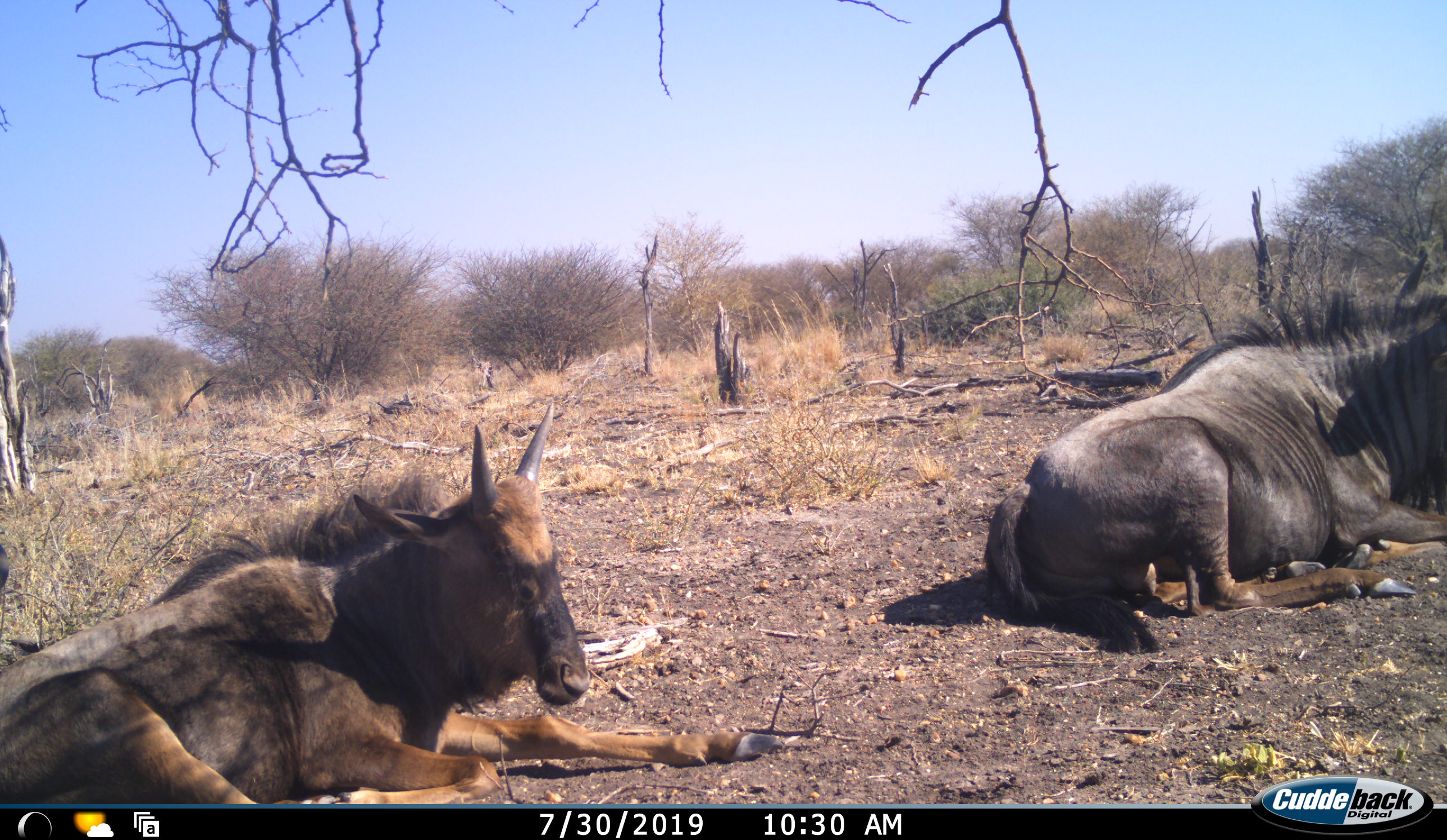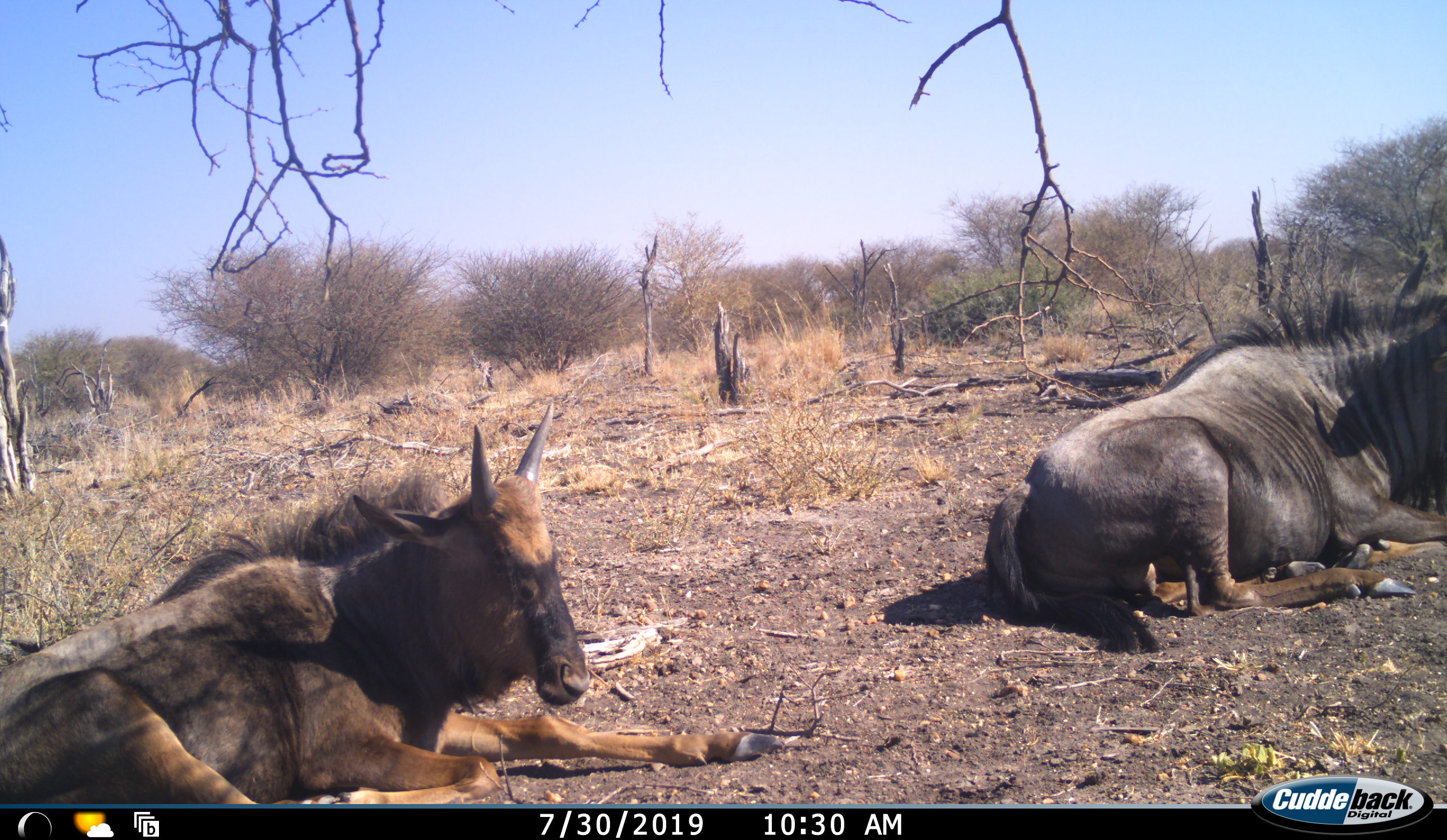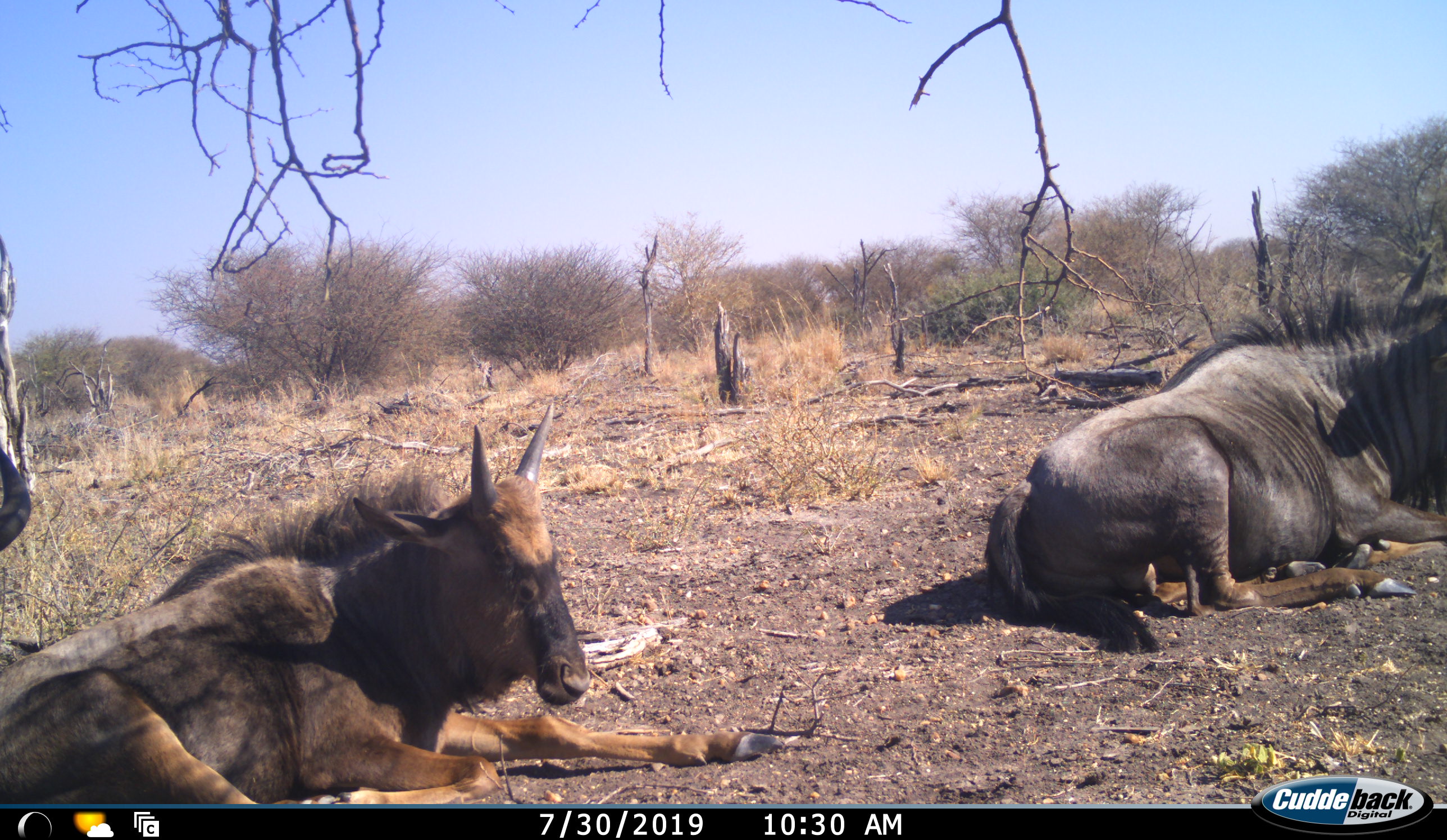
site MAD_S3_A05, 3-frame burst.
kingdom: Animalia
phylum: Chordata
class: Mammalia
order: Artiodactyla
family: Bovidae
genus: Connochaetes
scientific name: Connochaetes taurinus taurinus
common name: blue wildebeest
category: wildebeestblue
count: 2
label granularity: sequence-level